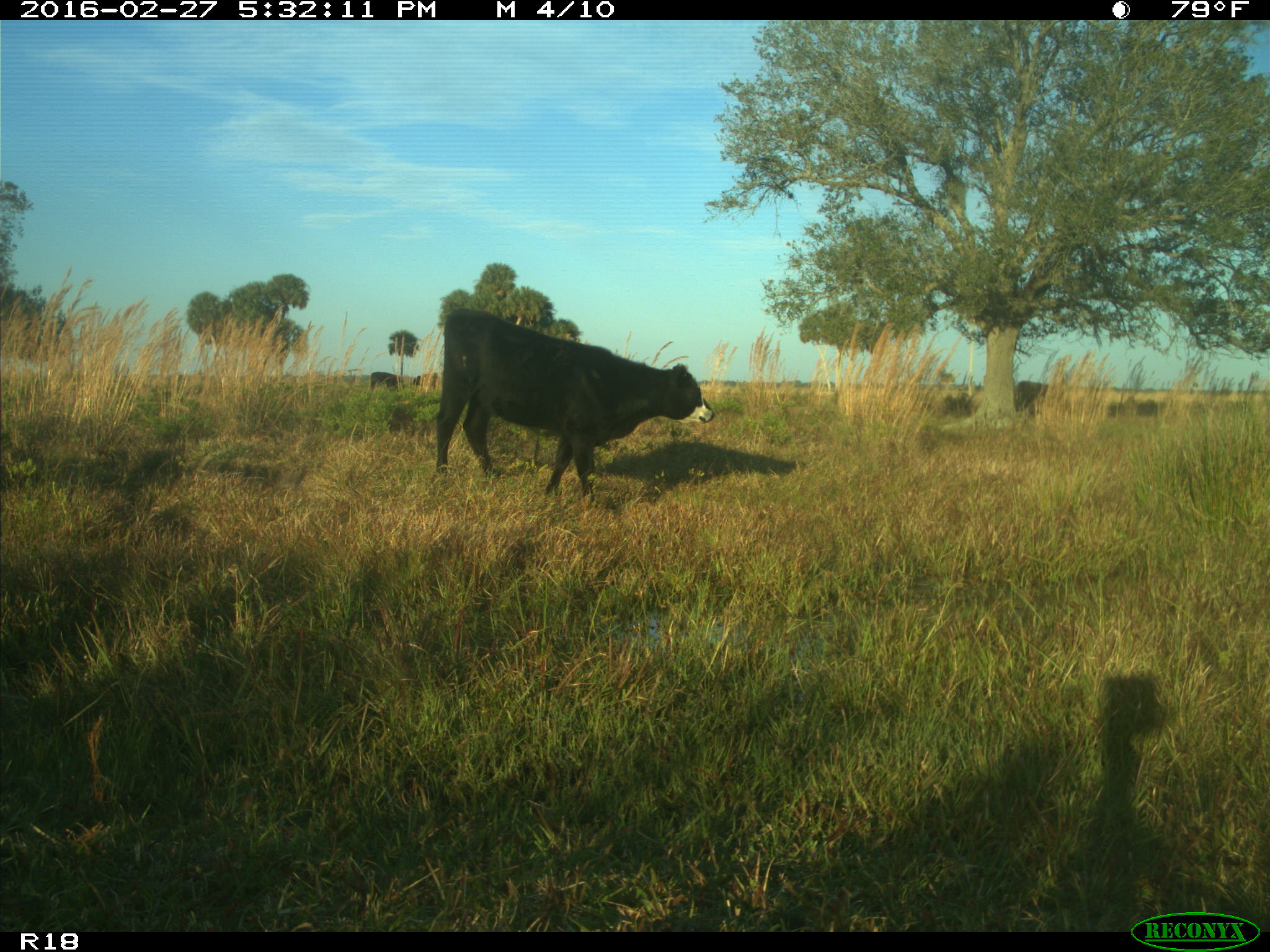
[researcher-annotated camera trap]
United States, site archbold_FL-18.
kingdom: Animalia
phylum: Chordata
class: Mammalia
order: Artiodactyla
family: Bovidae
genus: Bos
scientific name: Bos taurus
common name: domestic cow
Bos taurus (domestic cow).